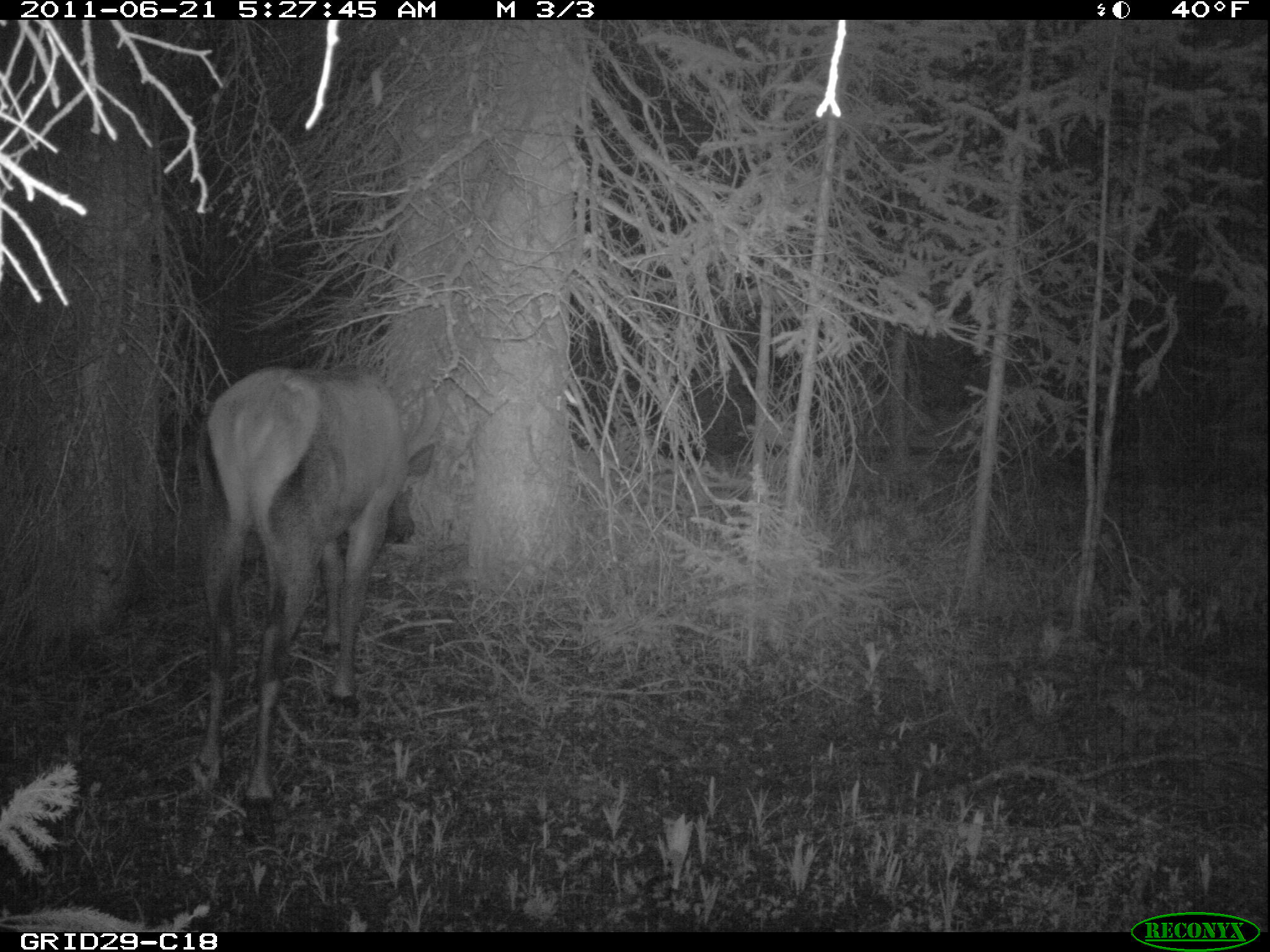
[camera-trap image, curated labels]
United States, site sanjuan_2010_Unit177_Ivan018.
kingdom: Animalia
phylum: Chordata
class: Mammalia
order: Artiodactyla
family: Cervidae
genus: Cervus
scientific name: Cervus elaphus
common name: red deer